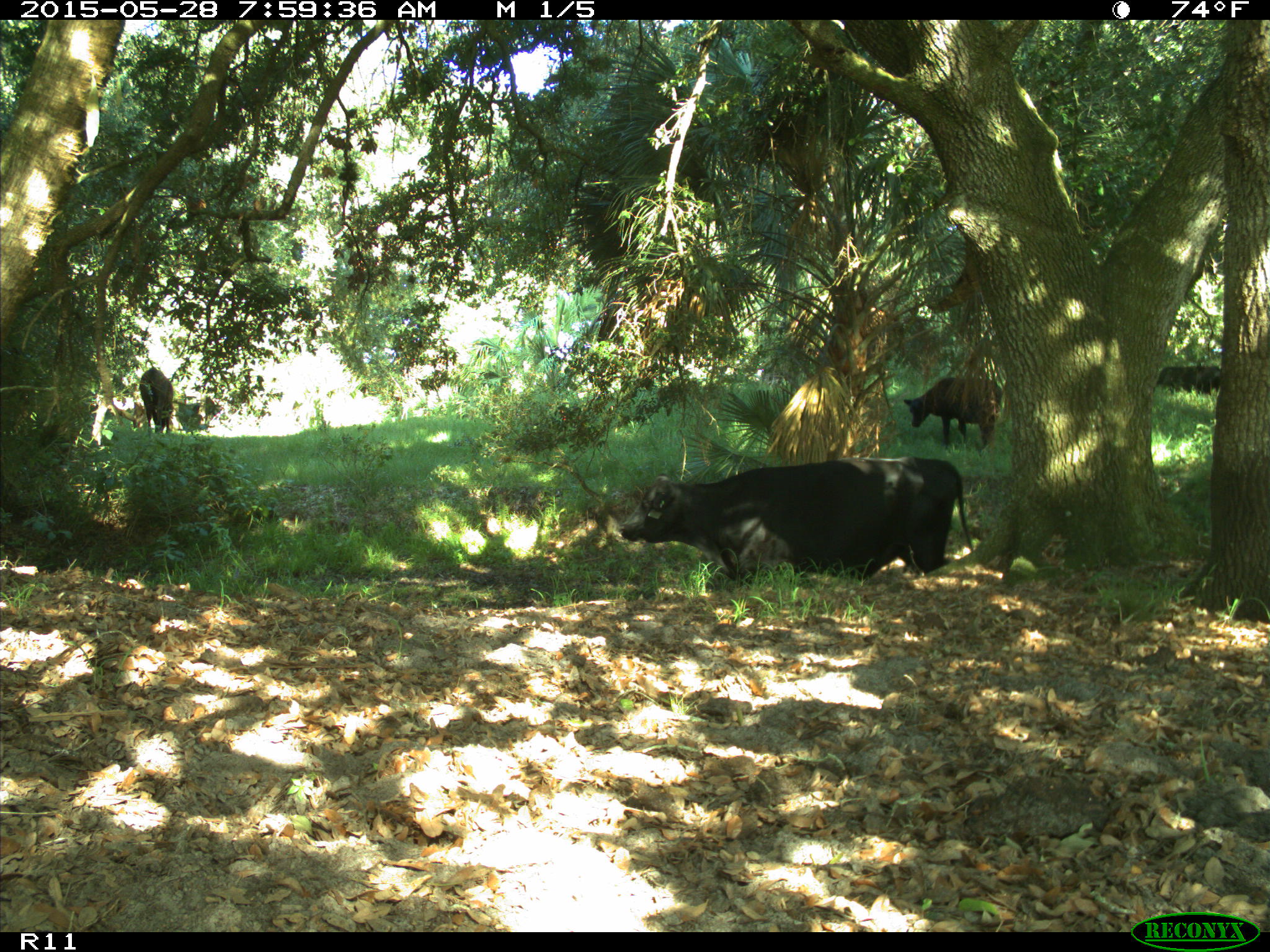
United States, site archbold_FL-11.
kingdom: Animalia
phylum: Chordata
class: Mammalia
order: Artiodactyla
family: Bovidae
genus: Bos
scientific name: Bos taurus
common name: domestic cow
Bos taurus (domestic cow).